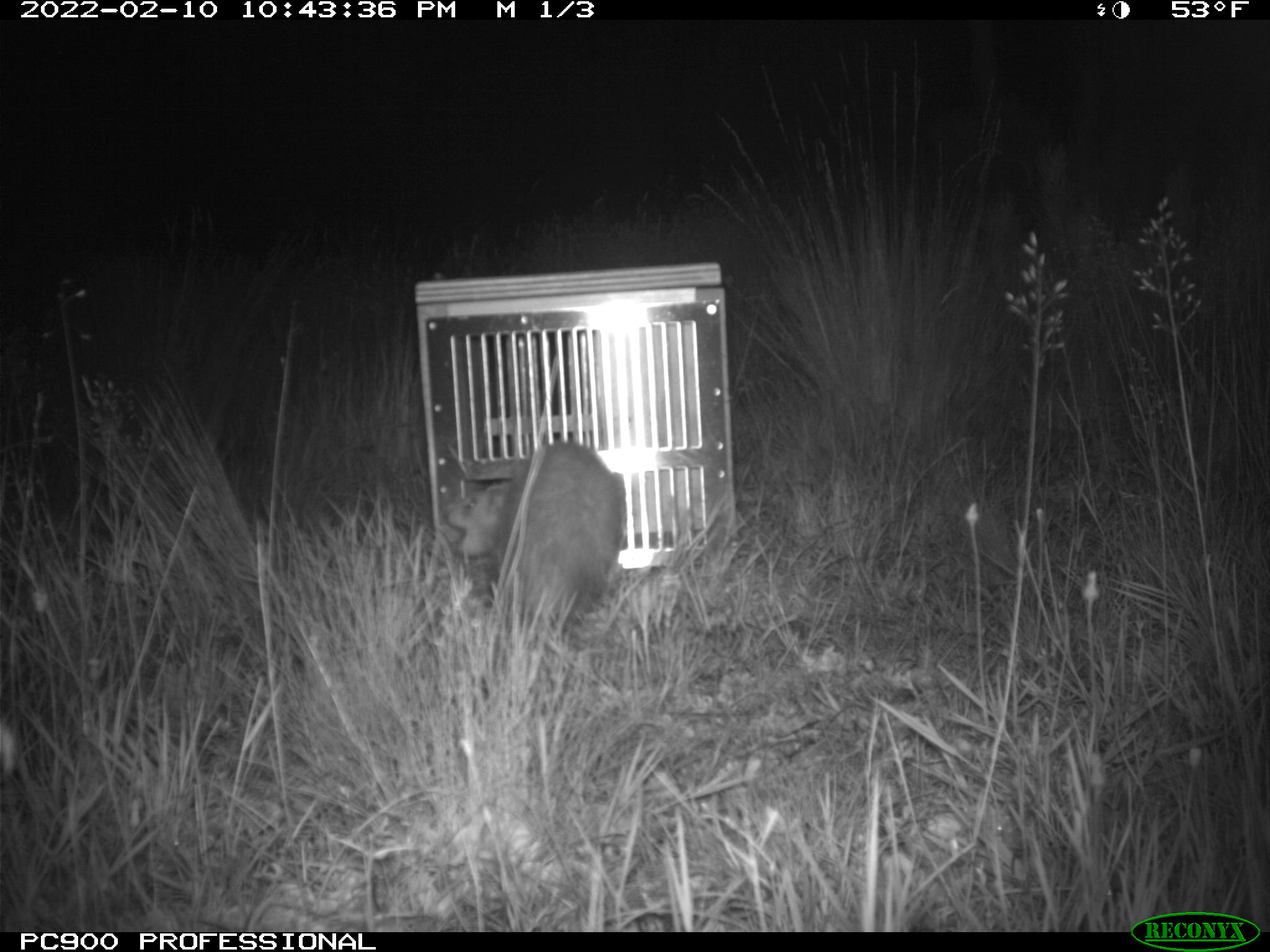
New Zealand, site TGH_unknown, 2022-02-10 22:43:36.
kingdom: Animalia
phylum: Chordata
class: Mammalia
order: Carnivora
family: Mustelidae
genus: Mustela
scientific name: Mustela furo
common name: ferret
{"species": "ferret (Mustela furo)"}